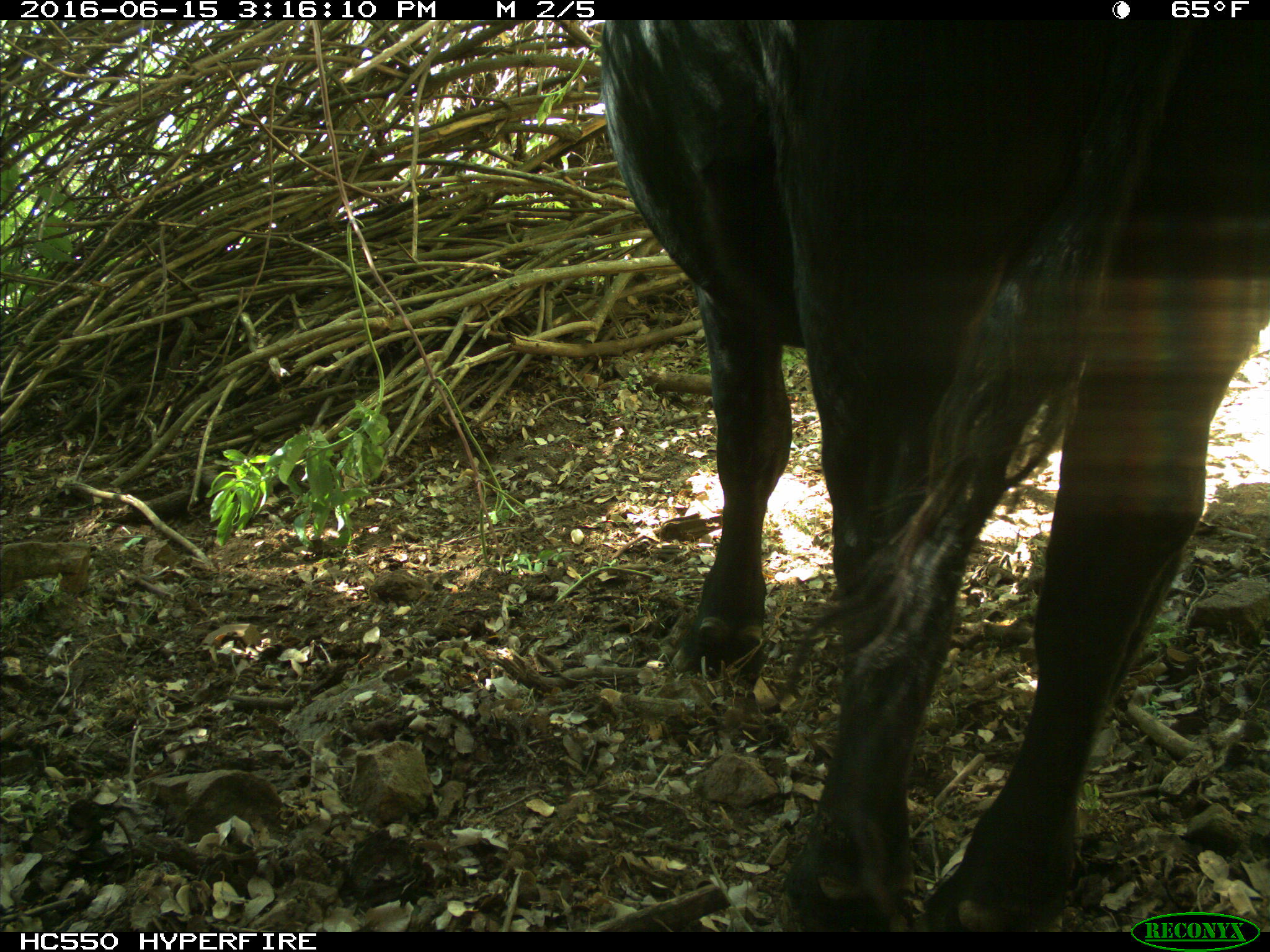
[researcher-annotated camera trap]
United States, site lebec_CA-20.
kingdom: Animalia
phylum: Chordata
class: Mammalia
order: Artiodactyla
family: Bovidae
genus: Bos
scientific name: Bos taurus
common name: domestic cow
Bos taurus (domestic cow).